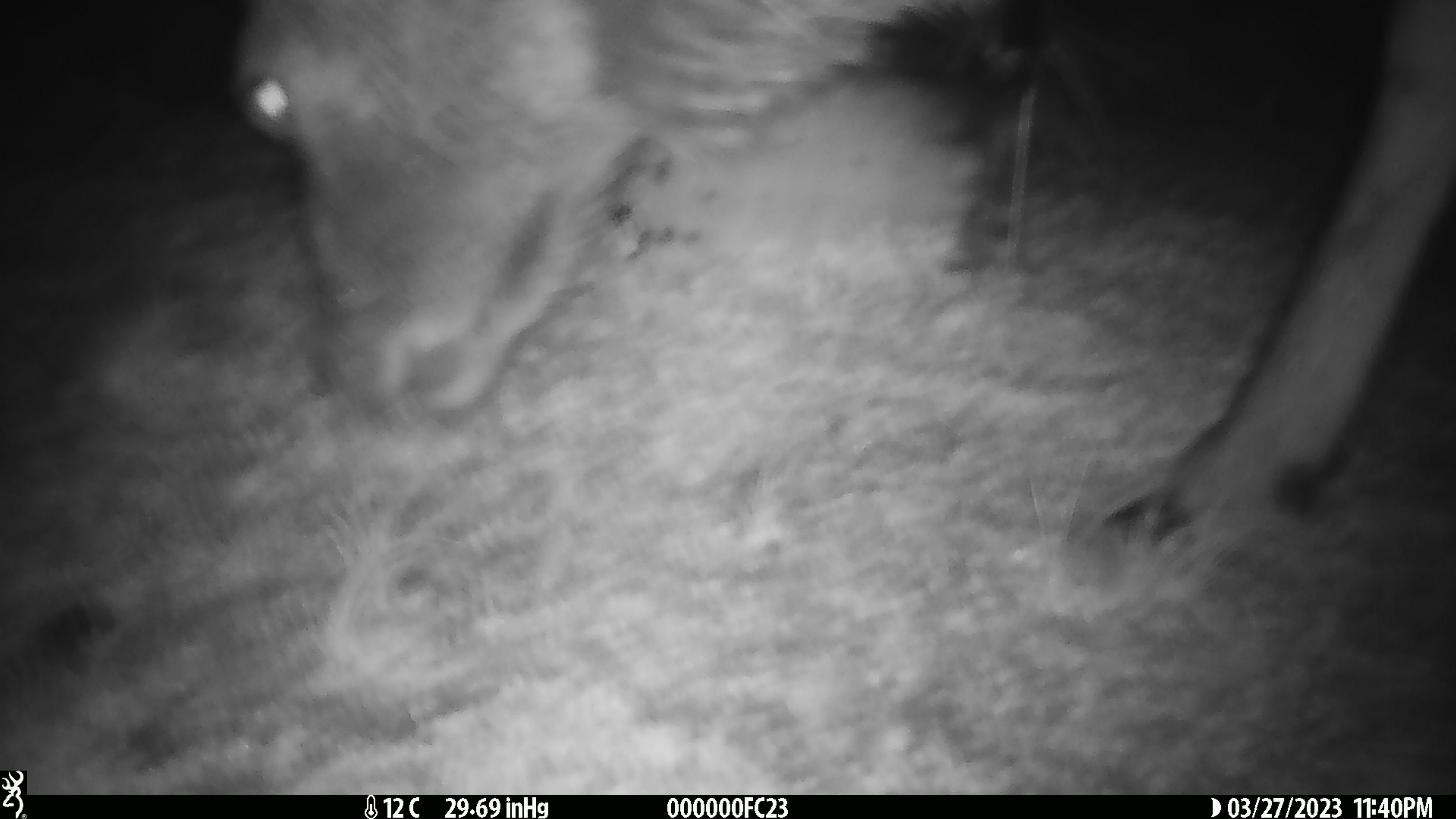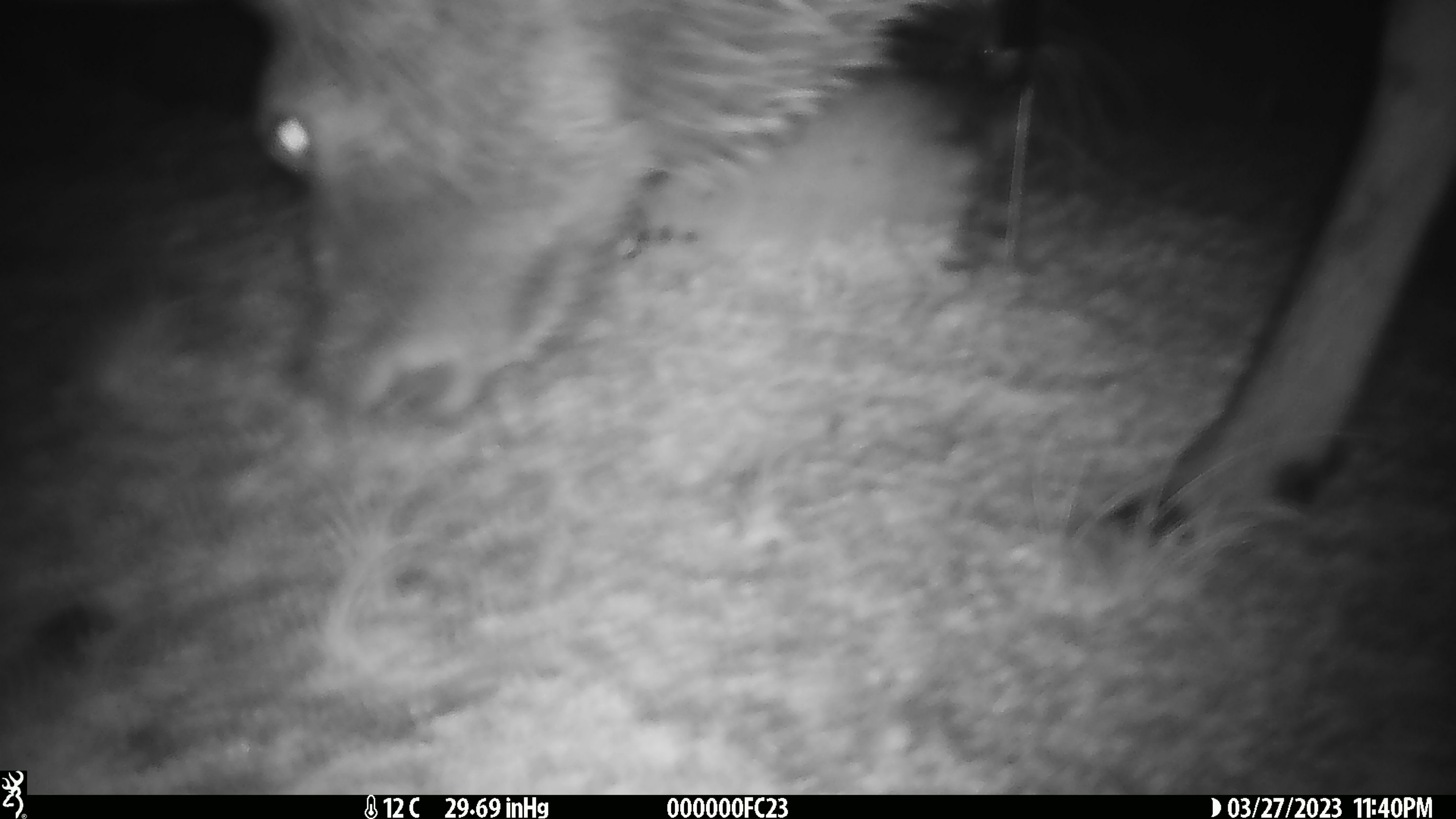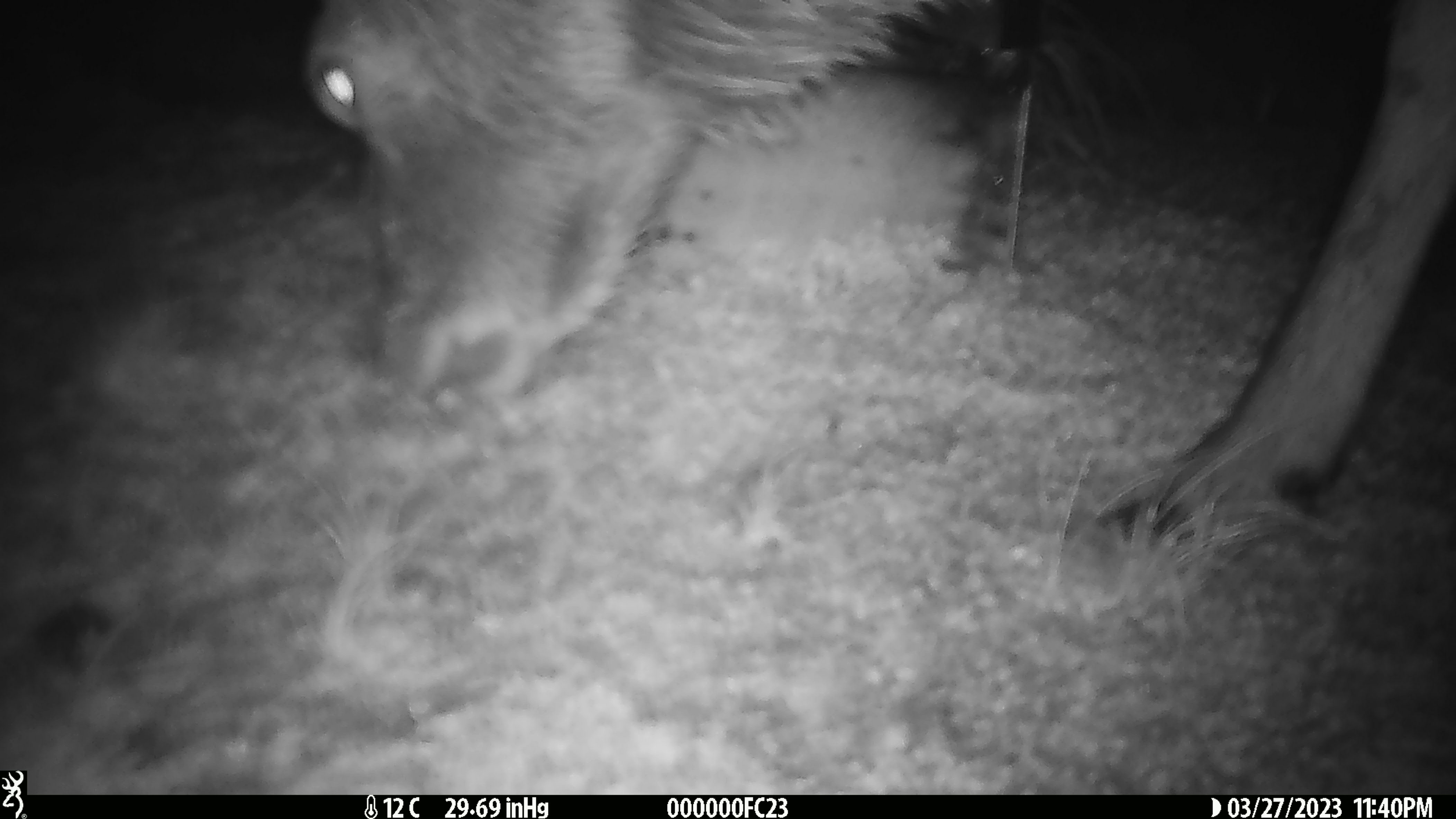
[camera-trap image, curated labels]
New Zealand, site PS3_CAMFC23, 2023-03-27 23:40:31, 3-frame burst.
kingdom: Animalia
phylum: Chordata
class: Mammalia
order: Artiodactyla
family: Cervidae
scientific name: Cervidae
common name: deer